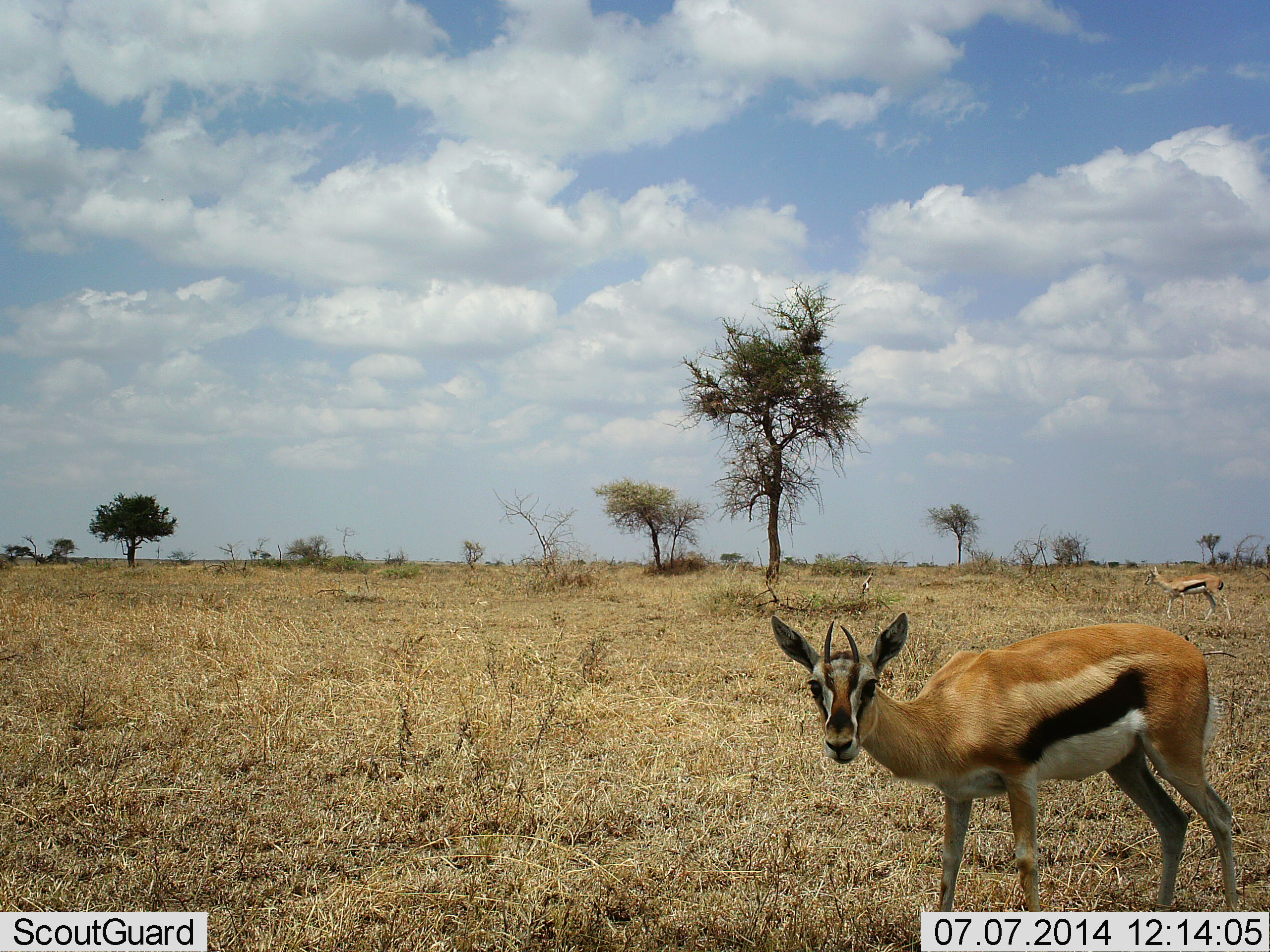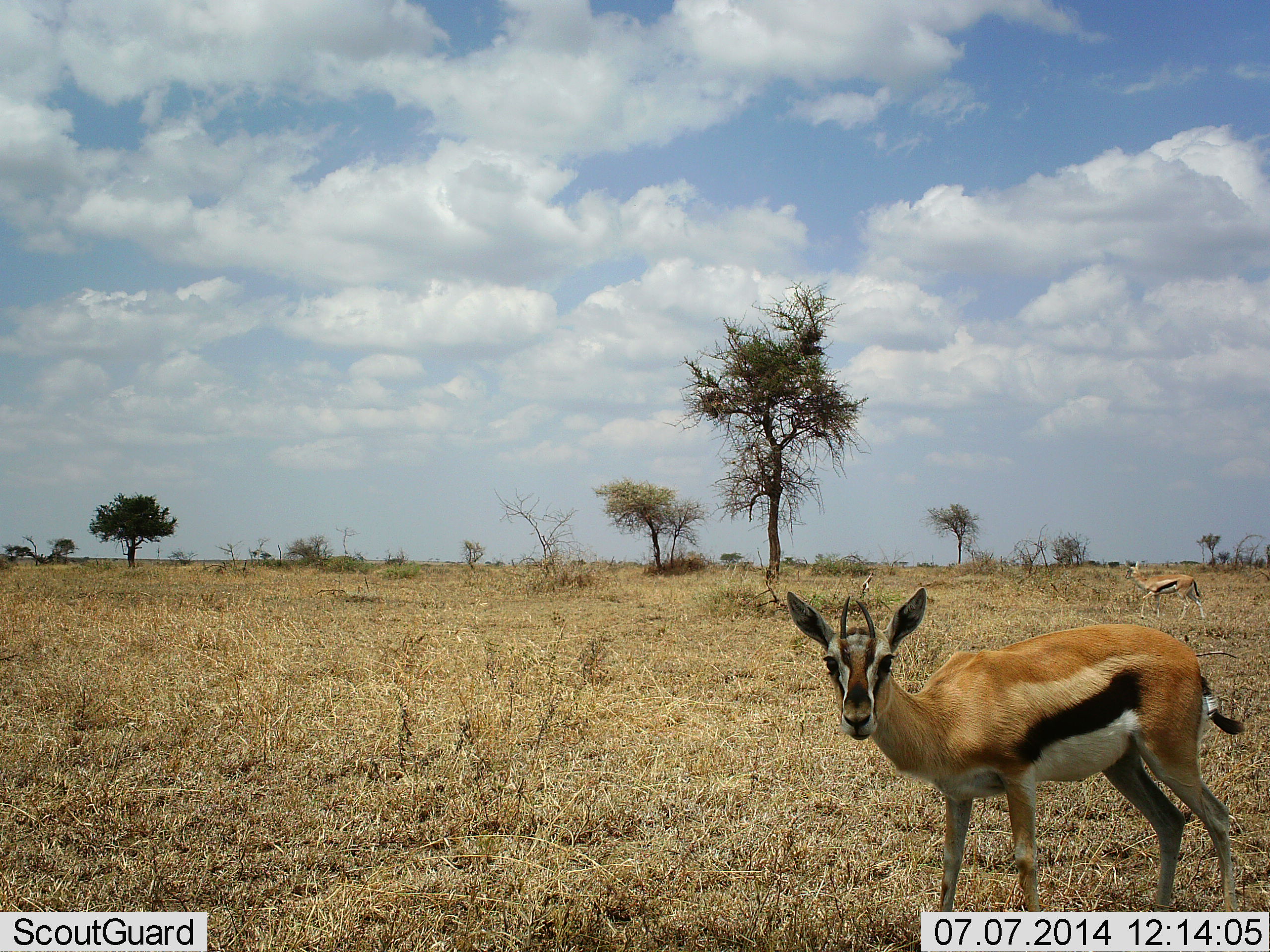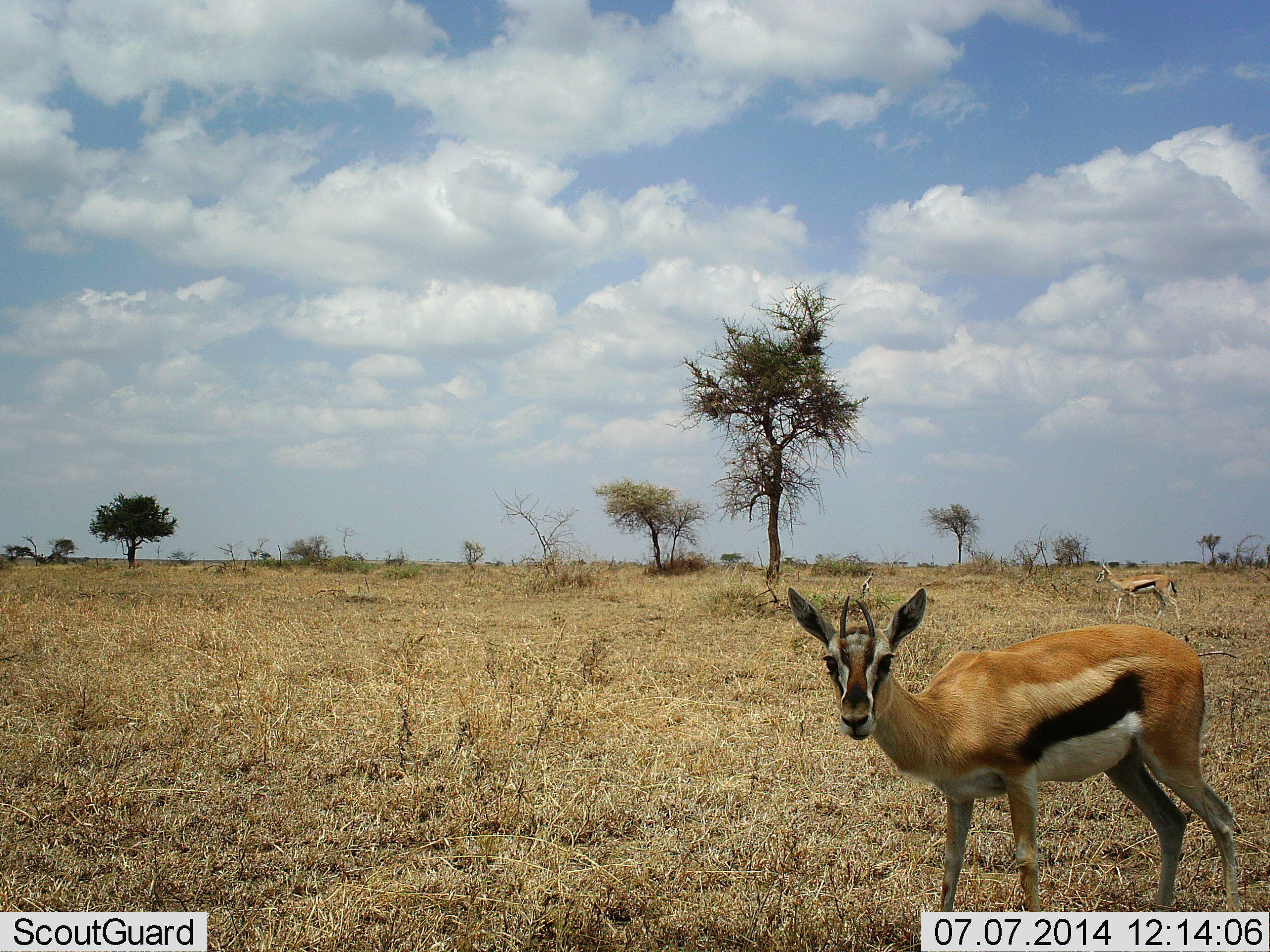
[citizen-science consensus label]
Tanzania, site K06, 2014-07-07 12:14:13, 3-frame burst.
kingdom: Animalia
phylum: Chordata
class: Mammalia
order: Artiodactyla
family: Bovidae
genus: Eudorcas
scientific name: Eudorcas thomsonii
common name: thomson's gazelle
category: gazellethomsons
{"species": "gazellethomsons (thomson's gazelle) (Eudorcas thomsonii)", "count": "2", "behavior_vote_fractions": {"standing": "100%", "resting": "0%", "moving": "40%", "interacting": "0%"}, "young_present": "0%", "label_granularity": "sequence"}